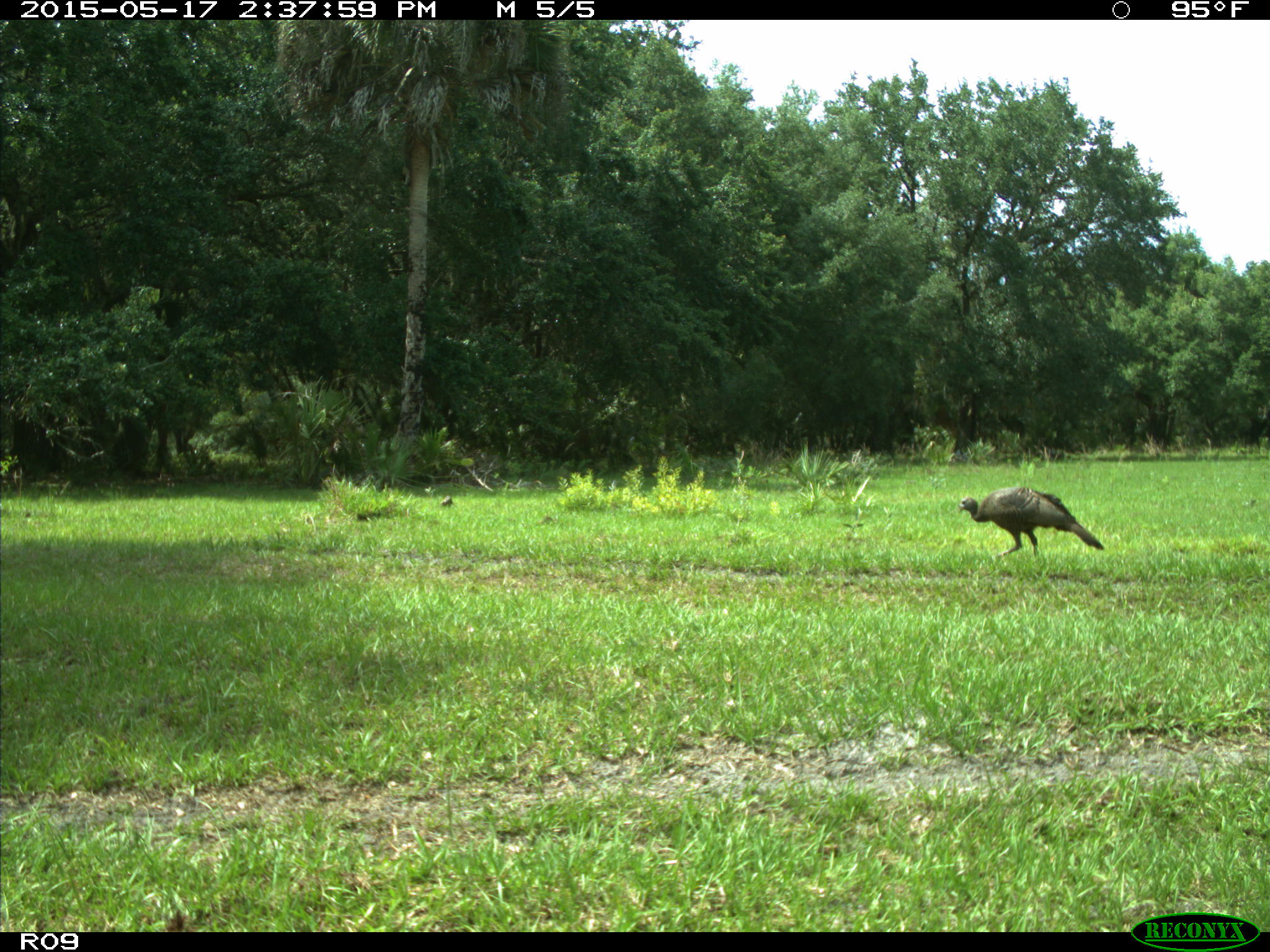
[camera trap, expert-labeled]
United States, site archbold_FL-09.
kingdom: Animalia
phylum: Chordata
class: Aves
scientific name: Aves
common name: birds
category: unidentified bird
Unidentified bird (birds) (Aves).